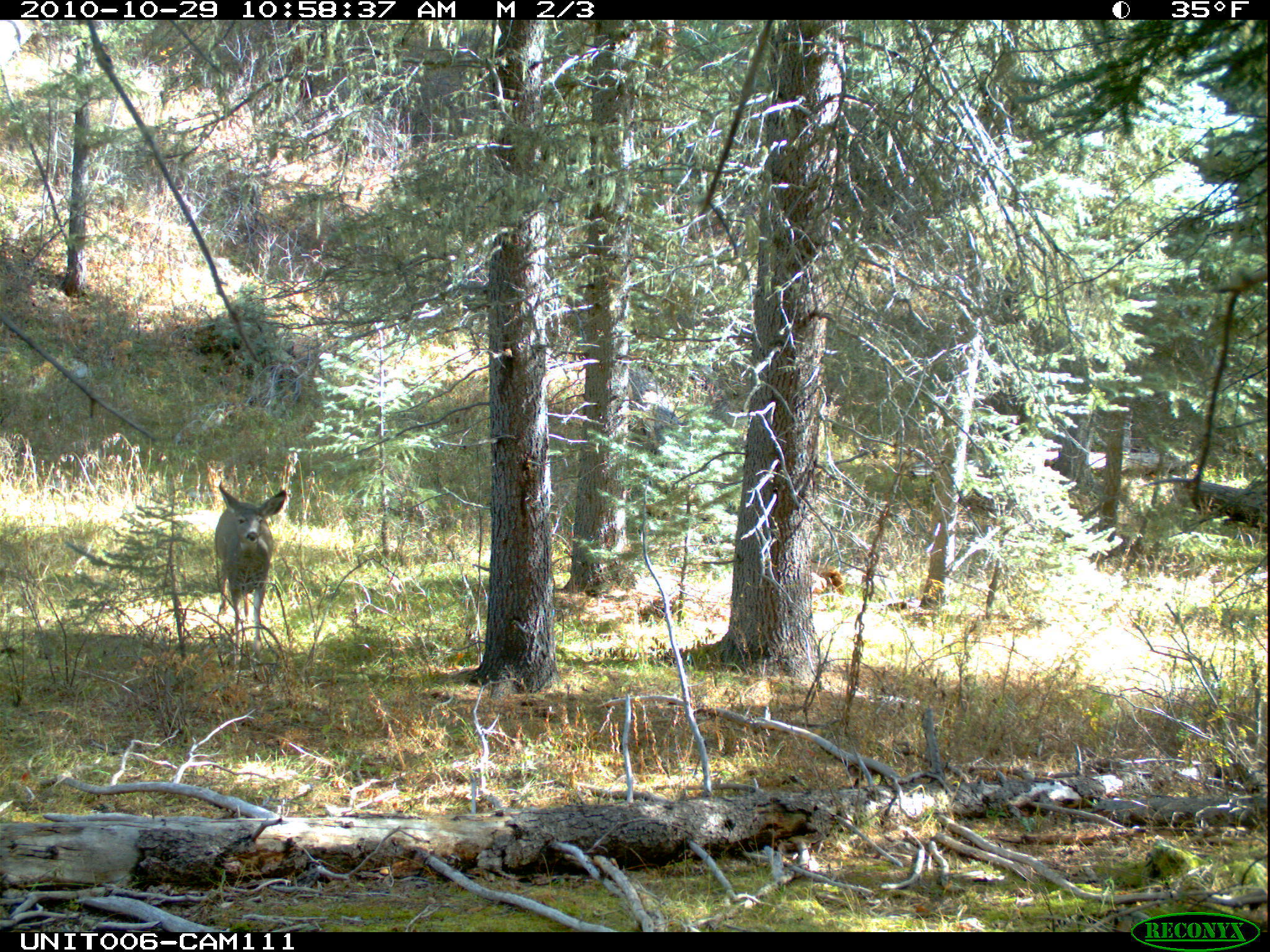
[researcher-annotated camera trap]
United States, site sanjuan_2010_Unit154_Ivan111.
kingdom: Animalia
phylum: Chordata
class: Mammalia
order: Artiodactyla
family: Cervidae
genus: Odocoileus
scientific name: Odocoileus hemionus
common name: mule deer